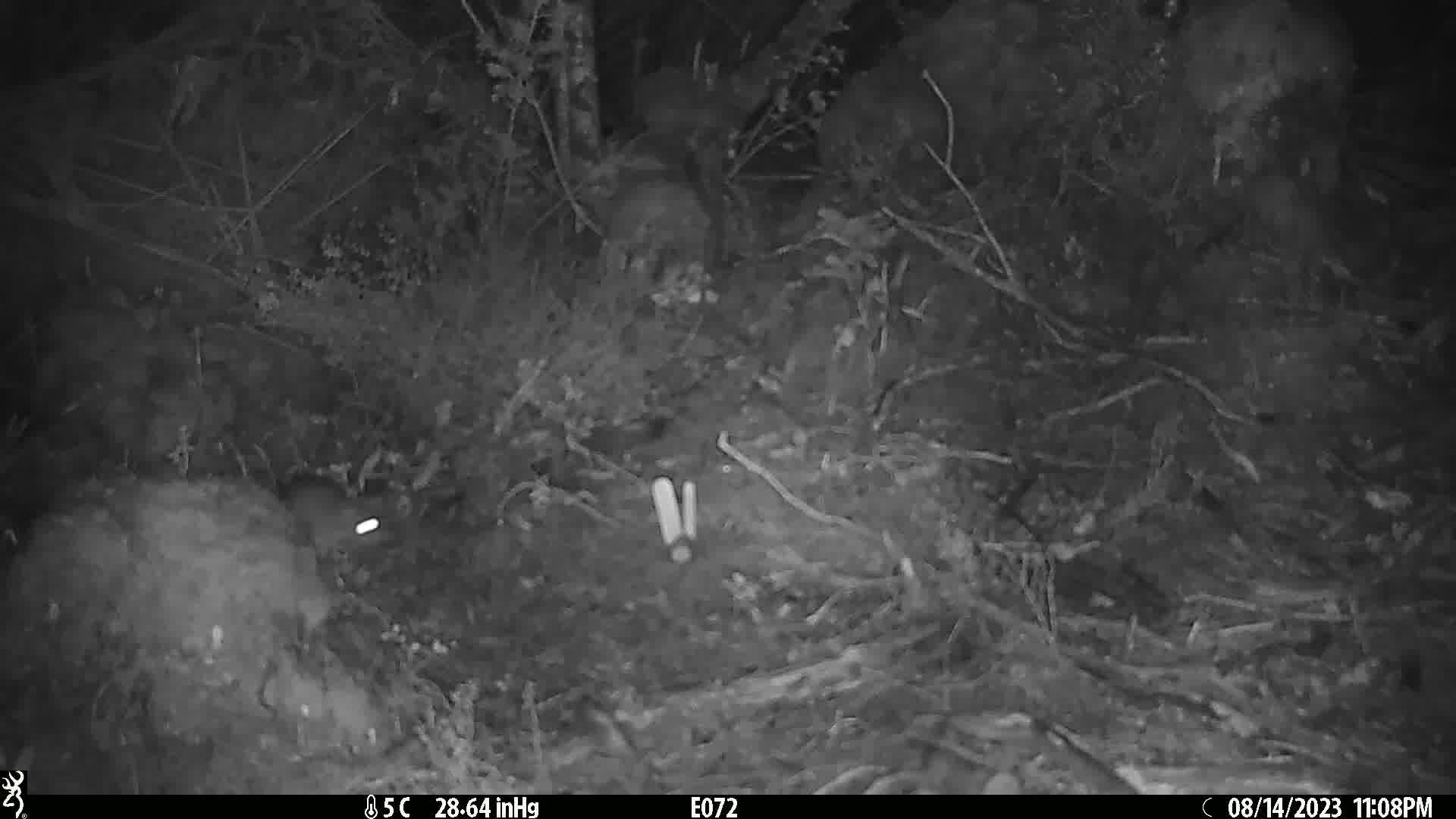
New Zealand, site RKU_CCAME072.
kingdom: Animalia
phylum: Chordata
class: Mammalia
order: Rodentia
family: Muridae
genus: Rattus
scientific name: Rattus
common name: rat